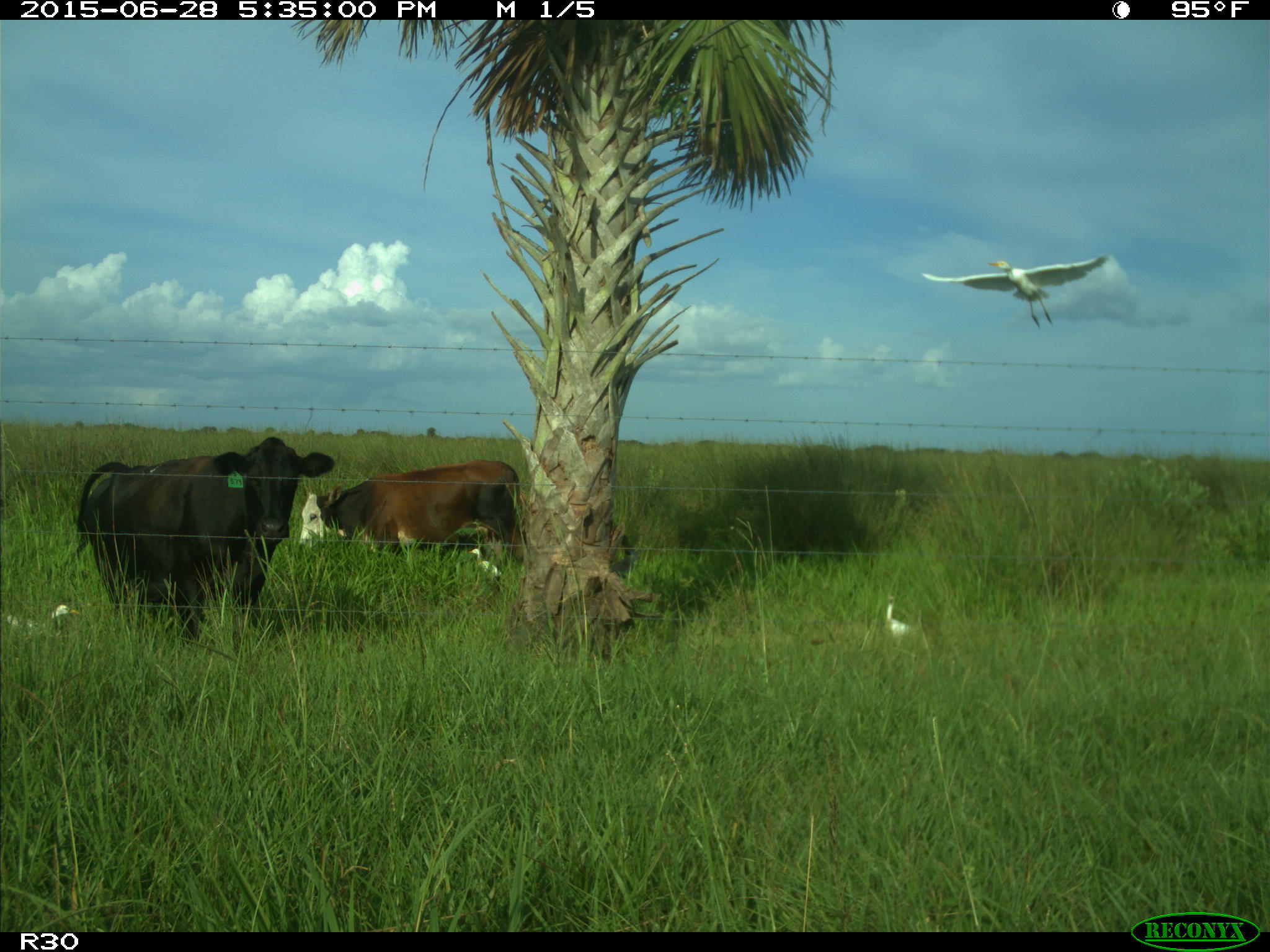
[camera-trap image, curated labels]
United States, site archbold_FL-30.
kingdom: Animalia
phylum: Chordata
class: Mammalia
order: Artiodactyla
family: Bovidae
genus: Bos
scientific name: Bos taurus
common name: domestic cow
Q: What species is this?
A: Bos taurus (domestic cow).